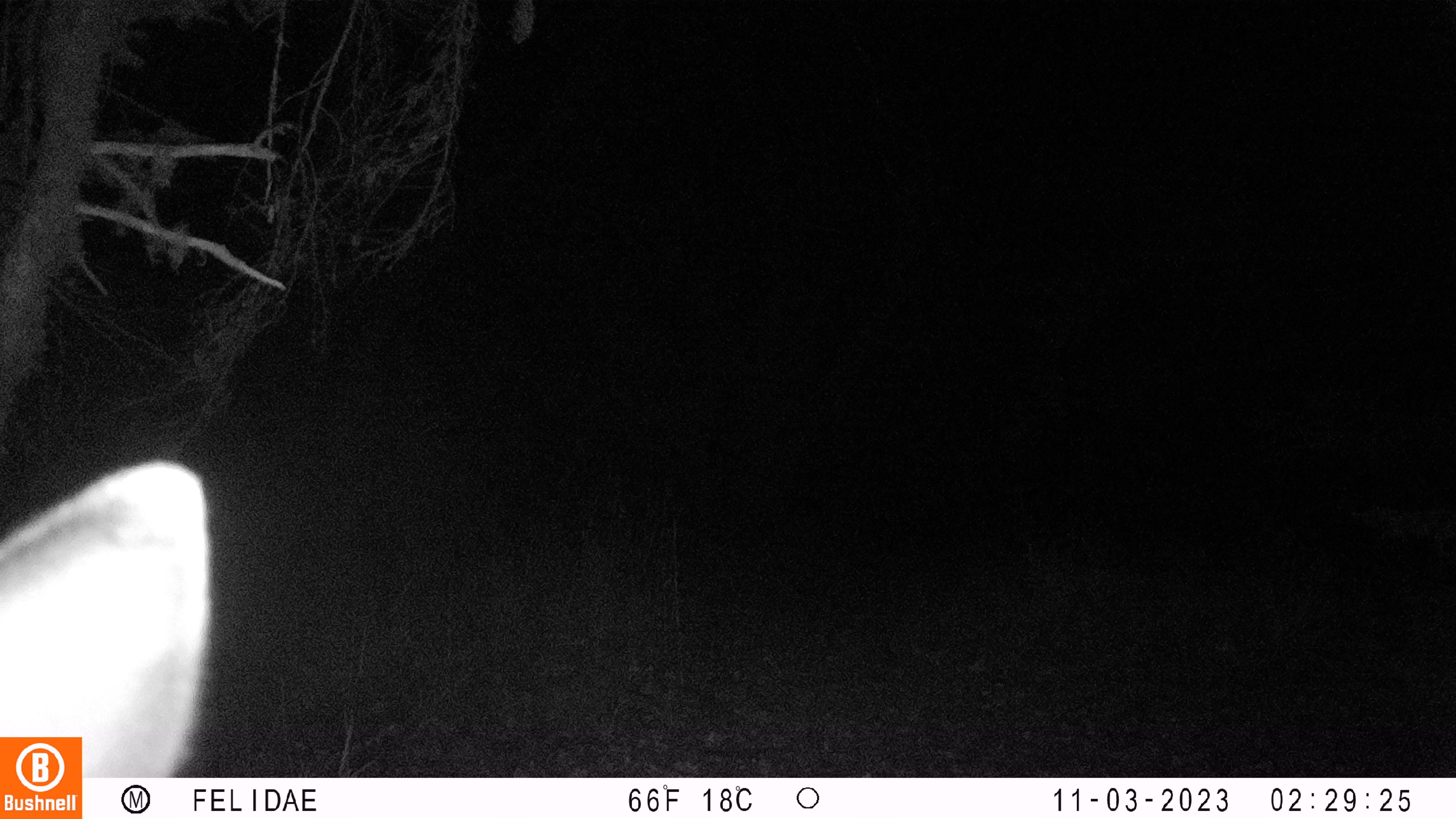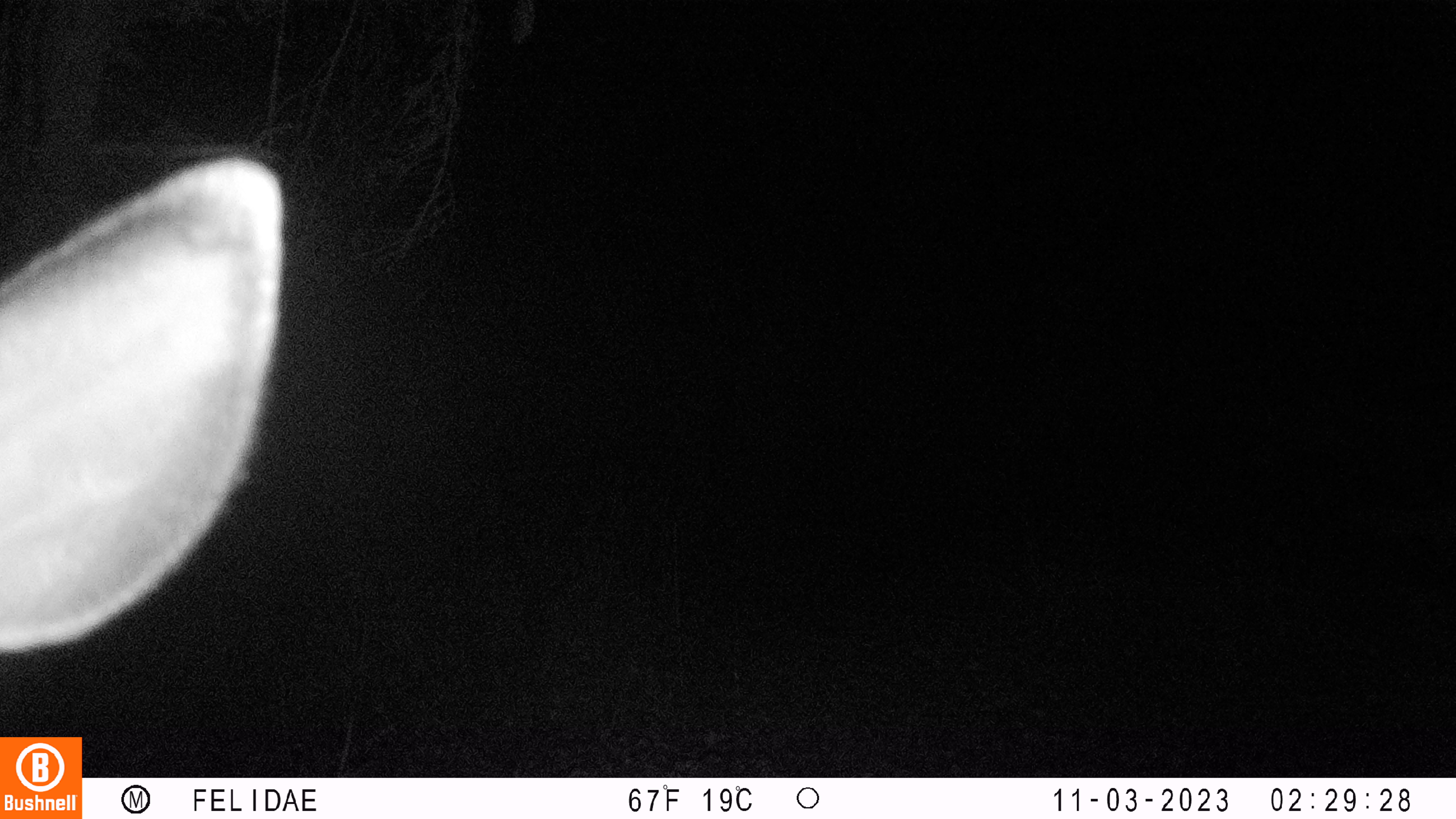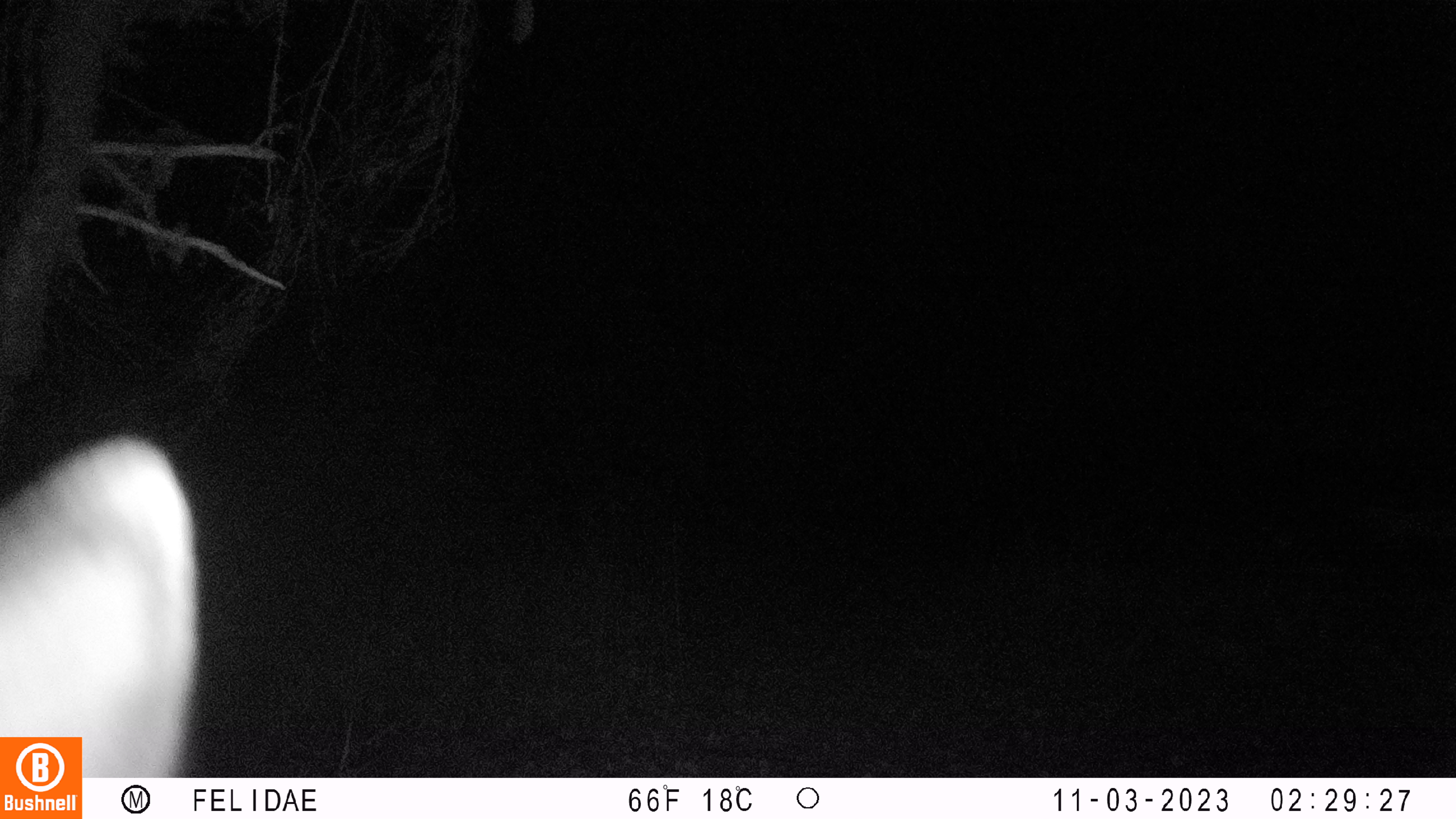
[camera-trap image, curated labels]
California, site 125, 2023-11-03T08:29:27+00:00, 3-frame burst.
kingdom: Animalia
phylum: Chordata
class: Mammalia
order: Artiodactyla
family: Cervidae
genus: Odocoileus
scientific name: Odocoileus hemionus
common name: mule deer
Mule deer (Odocoileus hemionus).